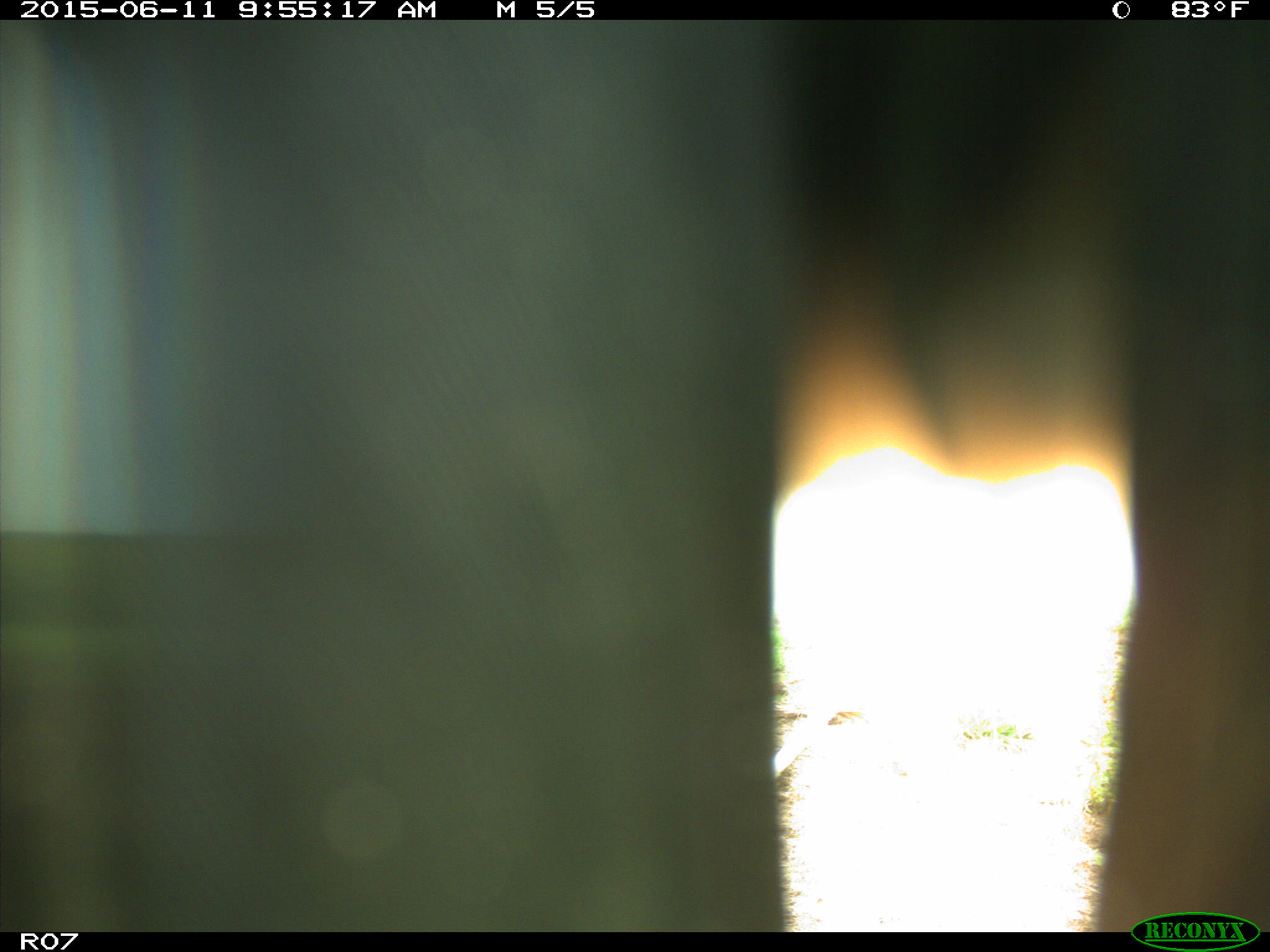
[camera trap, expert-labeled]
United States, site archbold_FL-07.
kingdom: Animalia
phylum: Chordata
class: Mammalia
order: Artiodactyla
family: Bovidae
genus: Bos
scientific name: Bos taurus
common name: domestic cow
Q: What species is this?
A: Bos taurus (domestic cow).